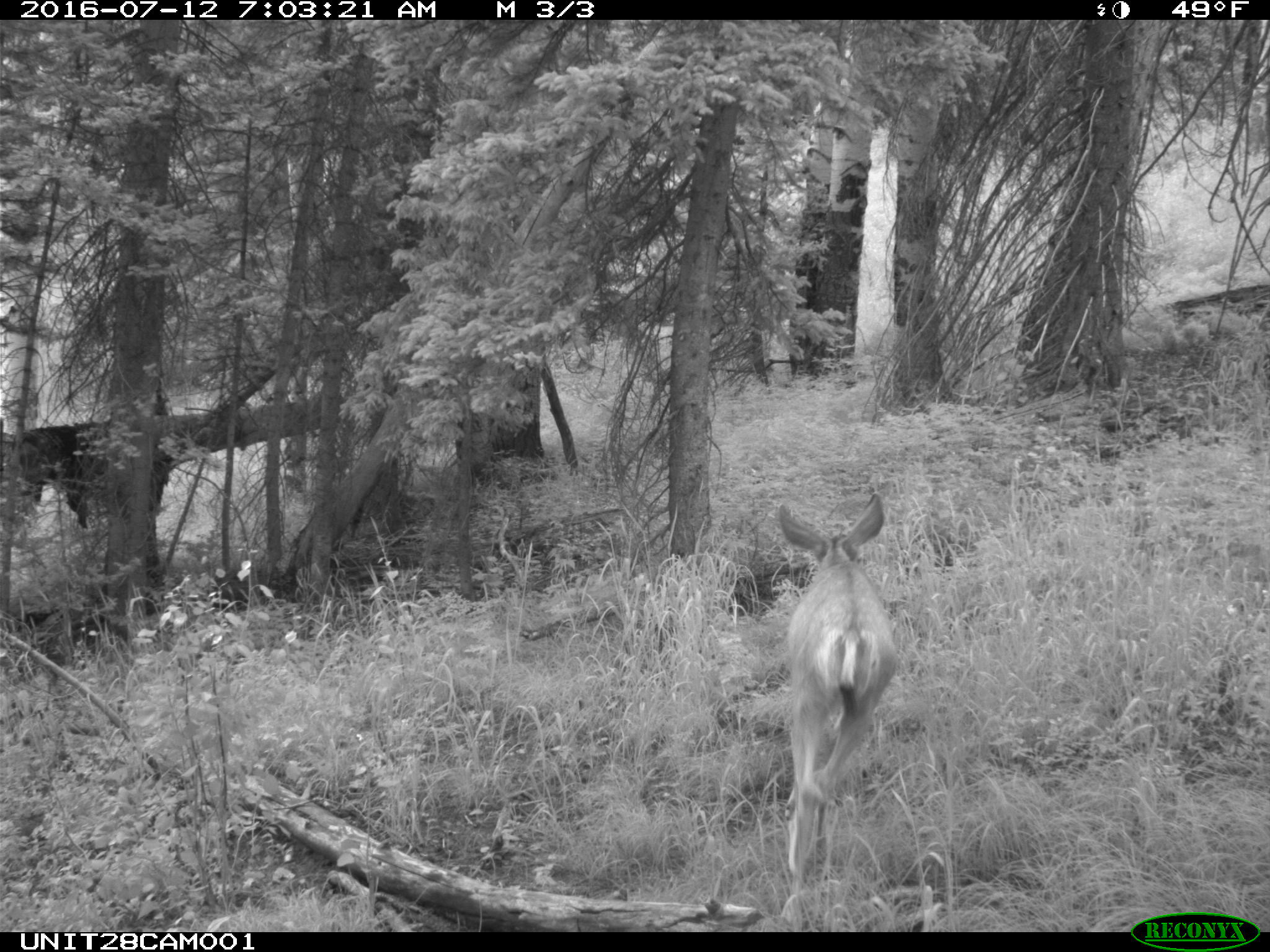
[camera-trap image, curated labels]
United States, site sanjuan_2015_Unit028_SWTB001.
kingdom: Animalia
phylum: Chordata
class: Mammalia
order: Artiodactyla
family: Cervidae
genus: Odocoileus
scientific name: Odocoileus hemionus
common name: mule deer